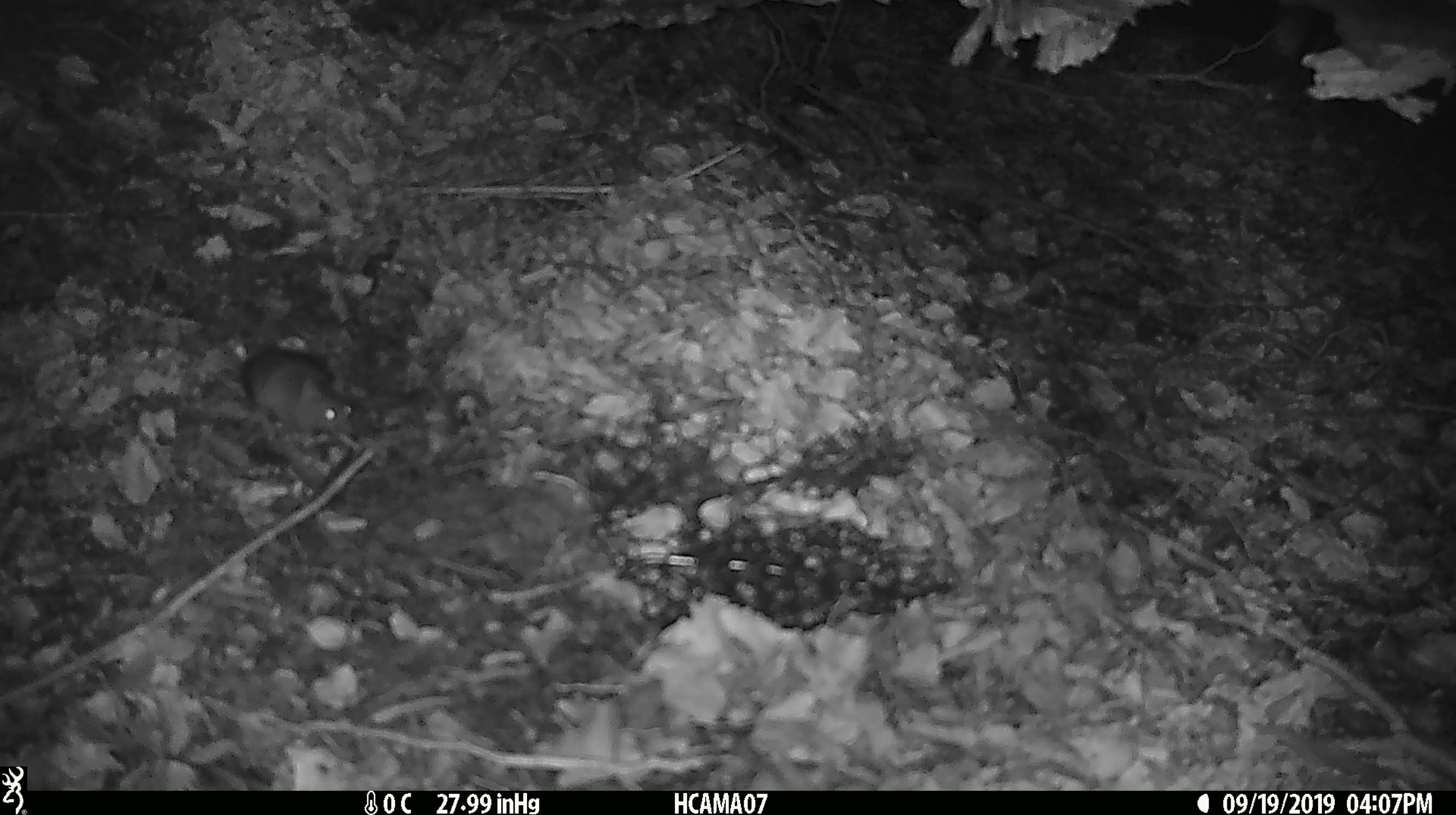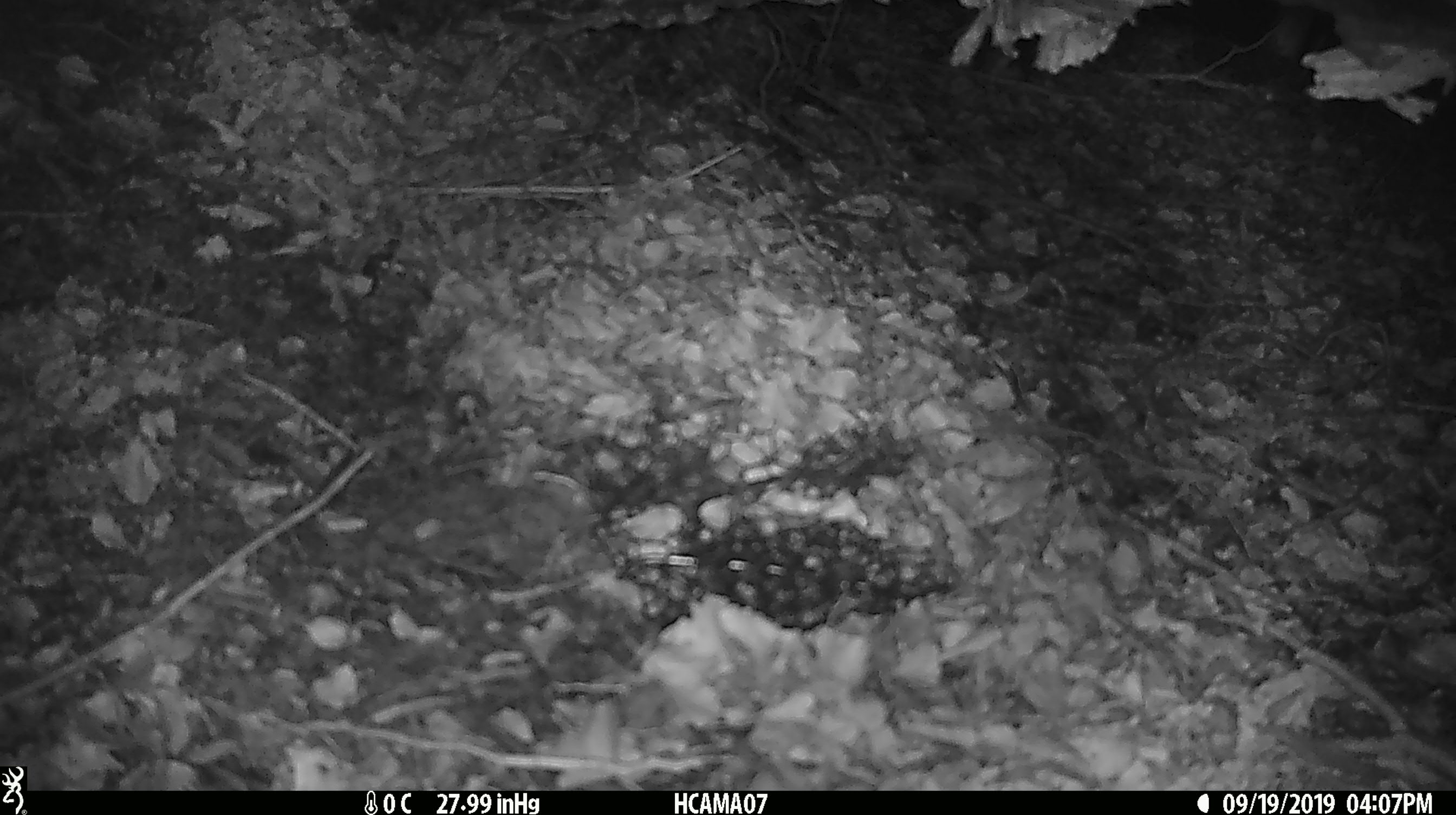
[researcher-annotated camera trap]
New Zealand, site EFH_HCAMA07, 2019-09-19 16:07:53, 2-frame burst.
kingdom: Animalia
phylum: Chordata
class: Mammalia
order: Rodentia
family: Muridae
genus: Mus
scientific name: Mus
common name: mouse